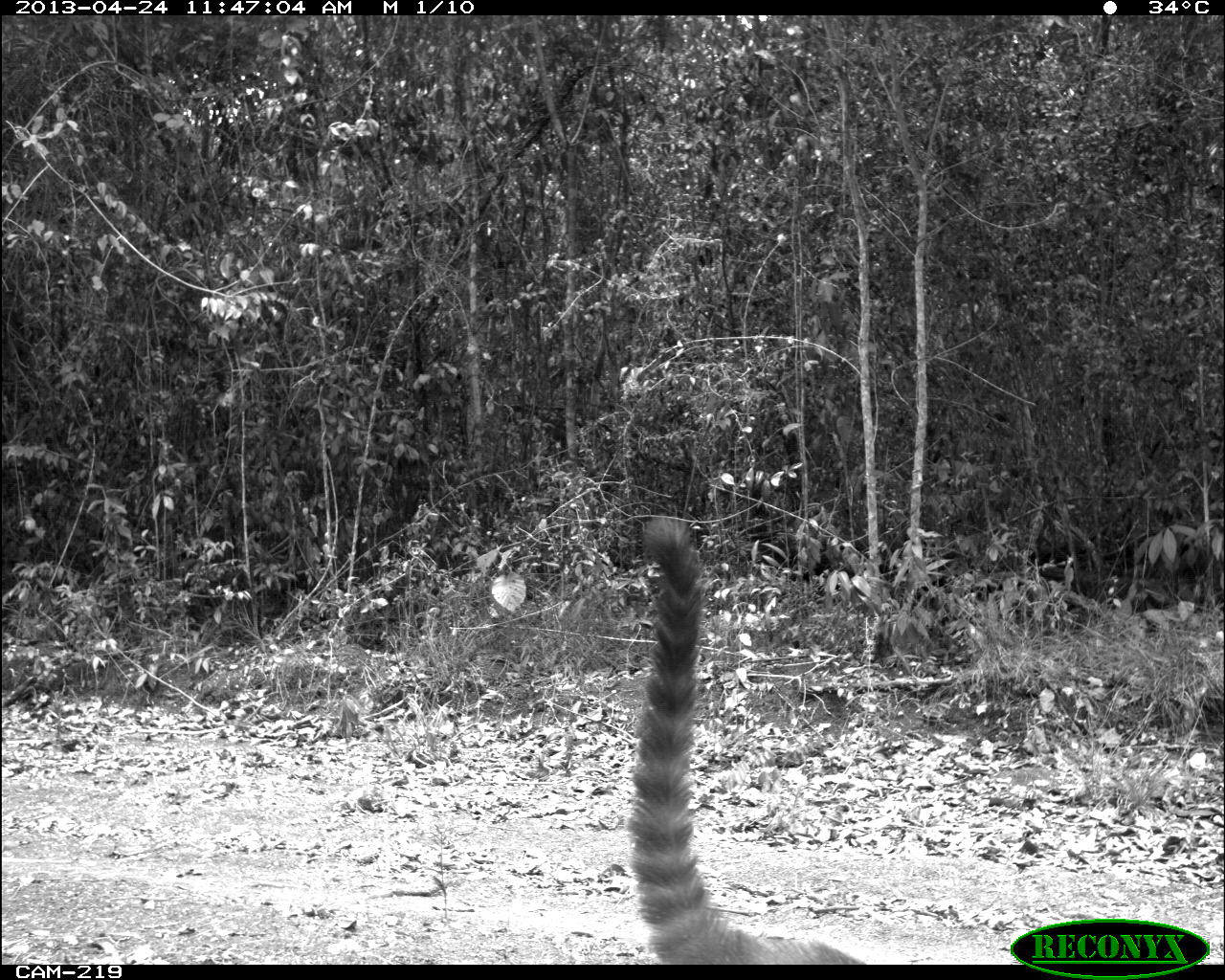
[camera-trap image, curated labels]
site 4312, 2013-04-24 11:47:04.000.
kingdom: Animalia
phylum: Chordata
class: Mammalia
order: Carnivora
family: Procyonidae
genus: Nasua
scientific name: Nasua narica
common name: white-nosed coati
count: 1